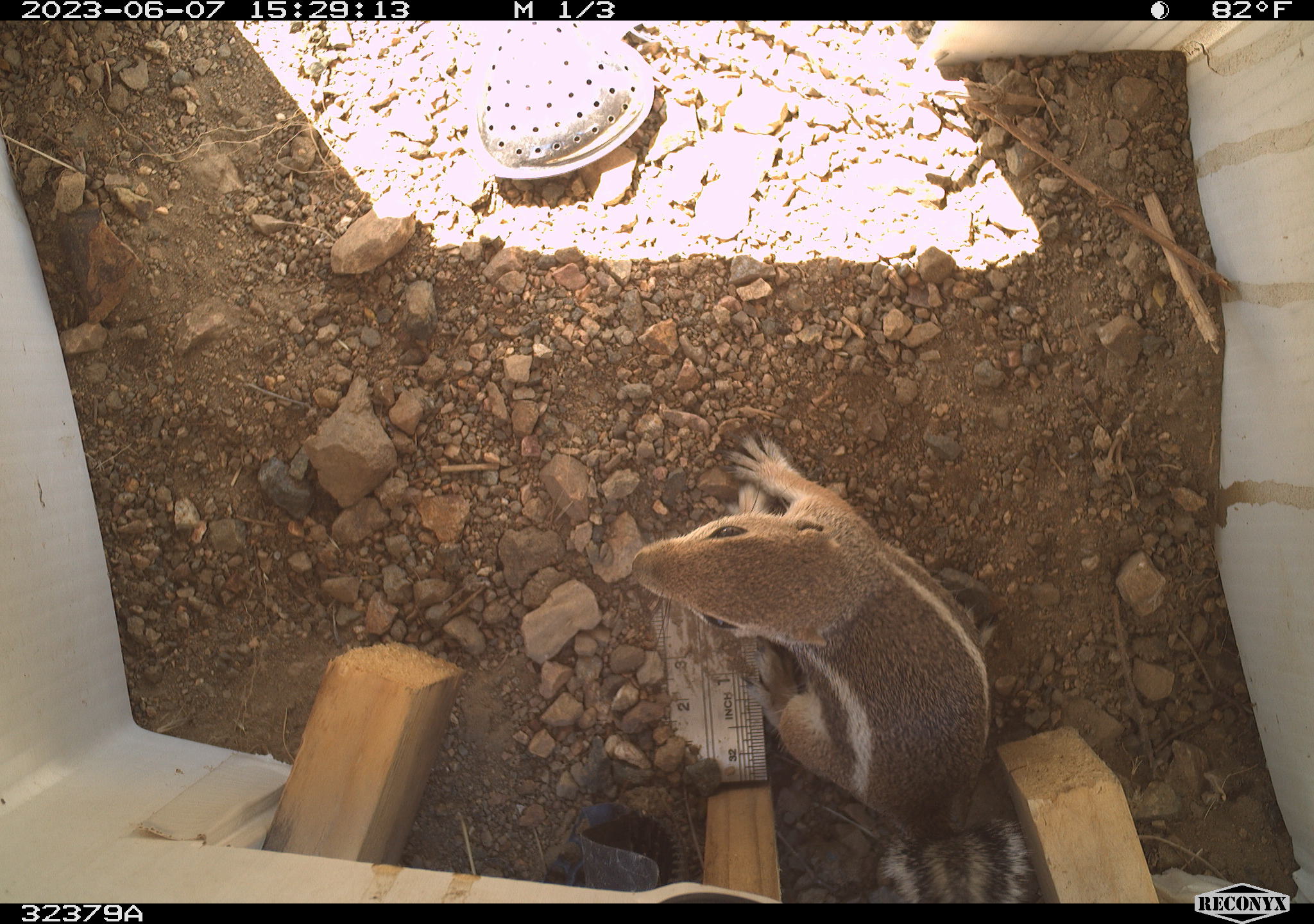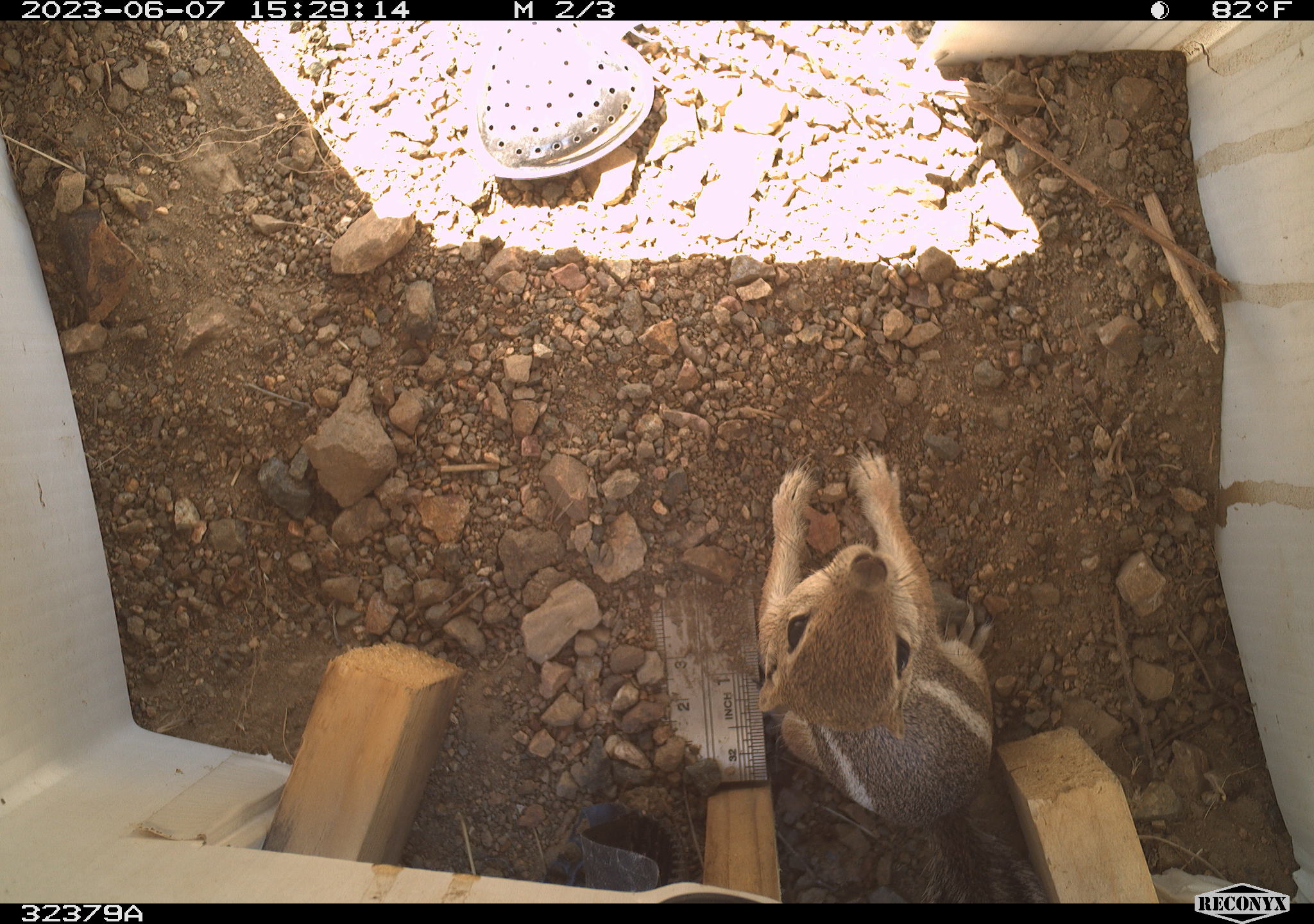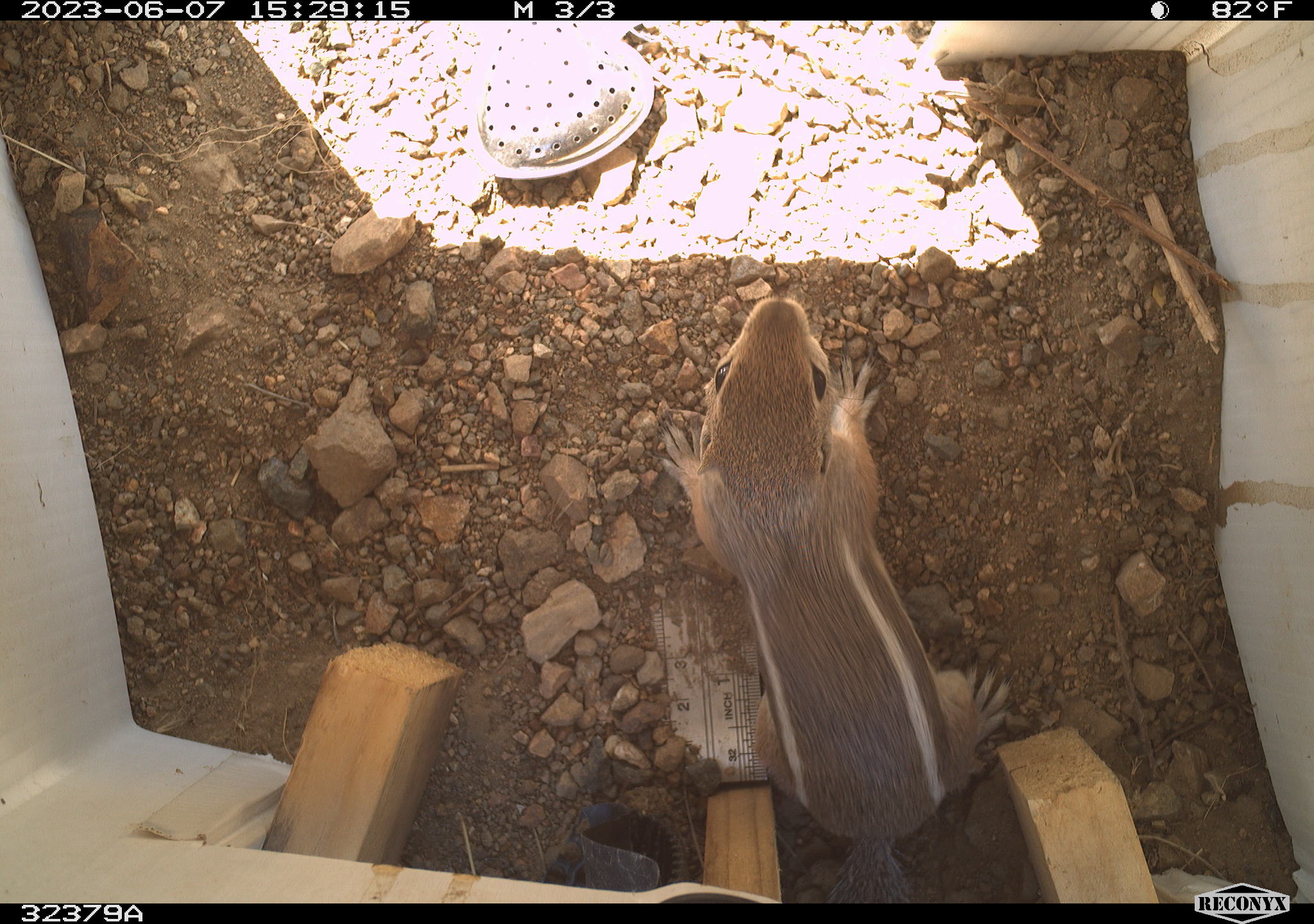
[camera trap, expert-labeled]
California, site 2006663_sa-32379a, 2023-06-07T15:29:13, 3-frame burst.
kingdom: Animalia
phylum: Chordata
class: Mammalia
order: Rodentia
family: Sciuridae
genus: Ammospermophilus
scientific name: Ammospermophilus leucurus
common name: white-tailed antelope squirrel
White-tailed antelope squirrel (Ammospermophilus leucurus).